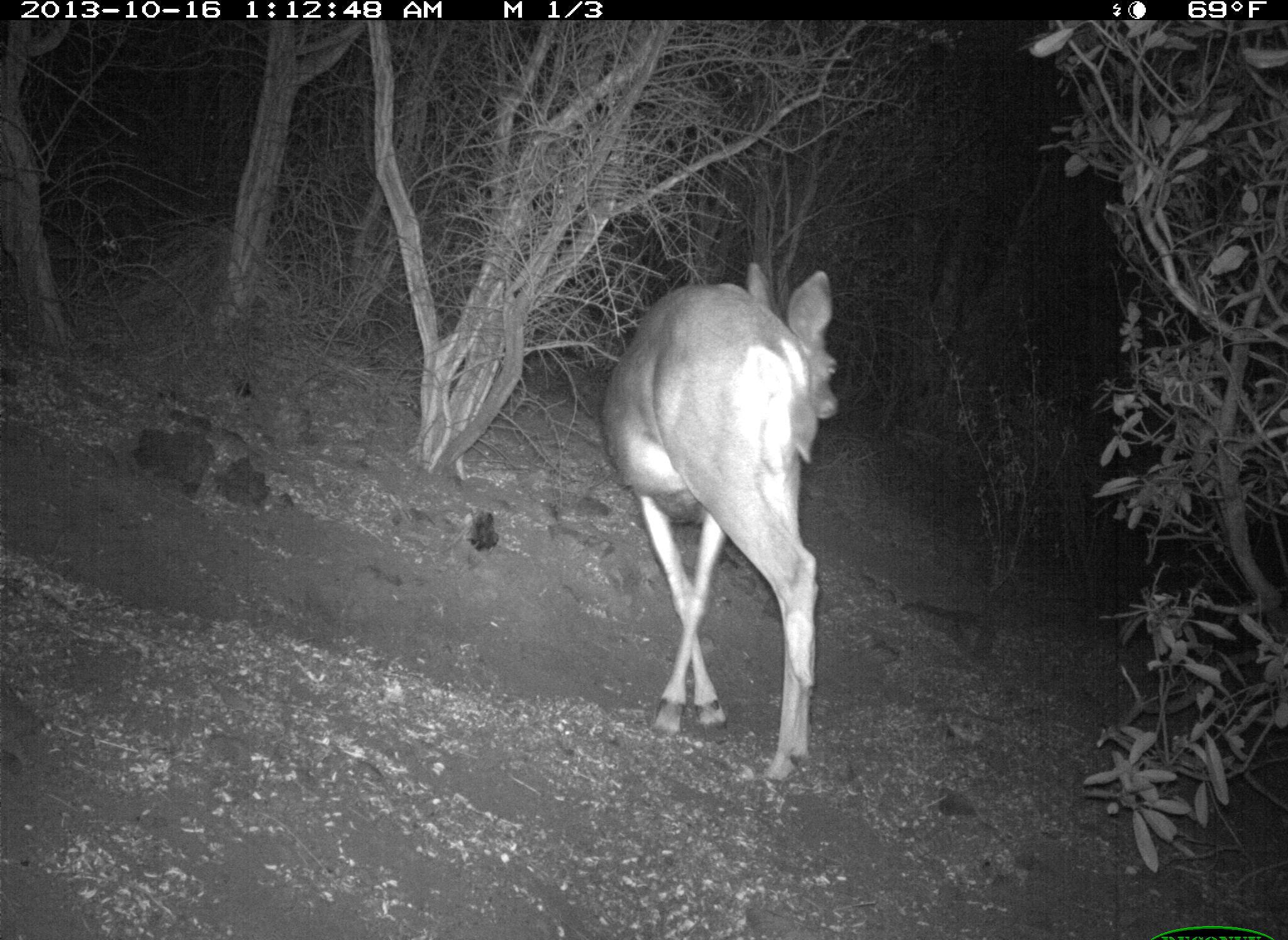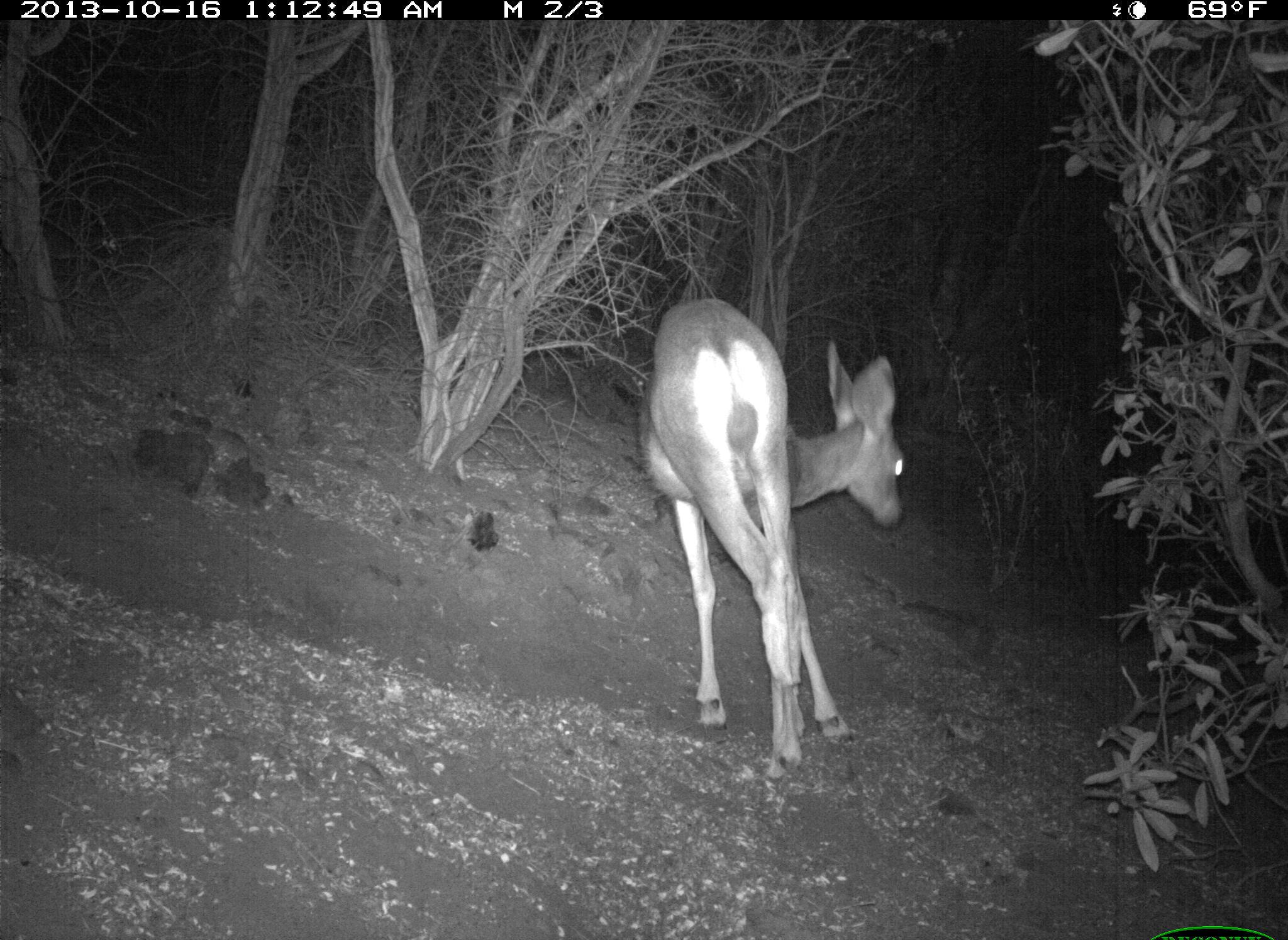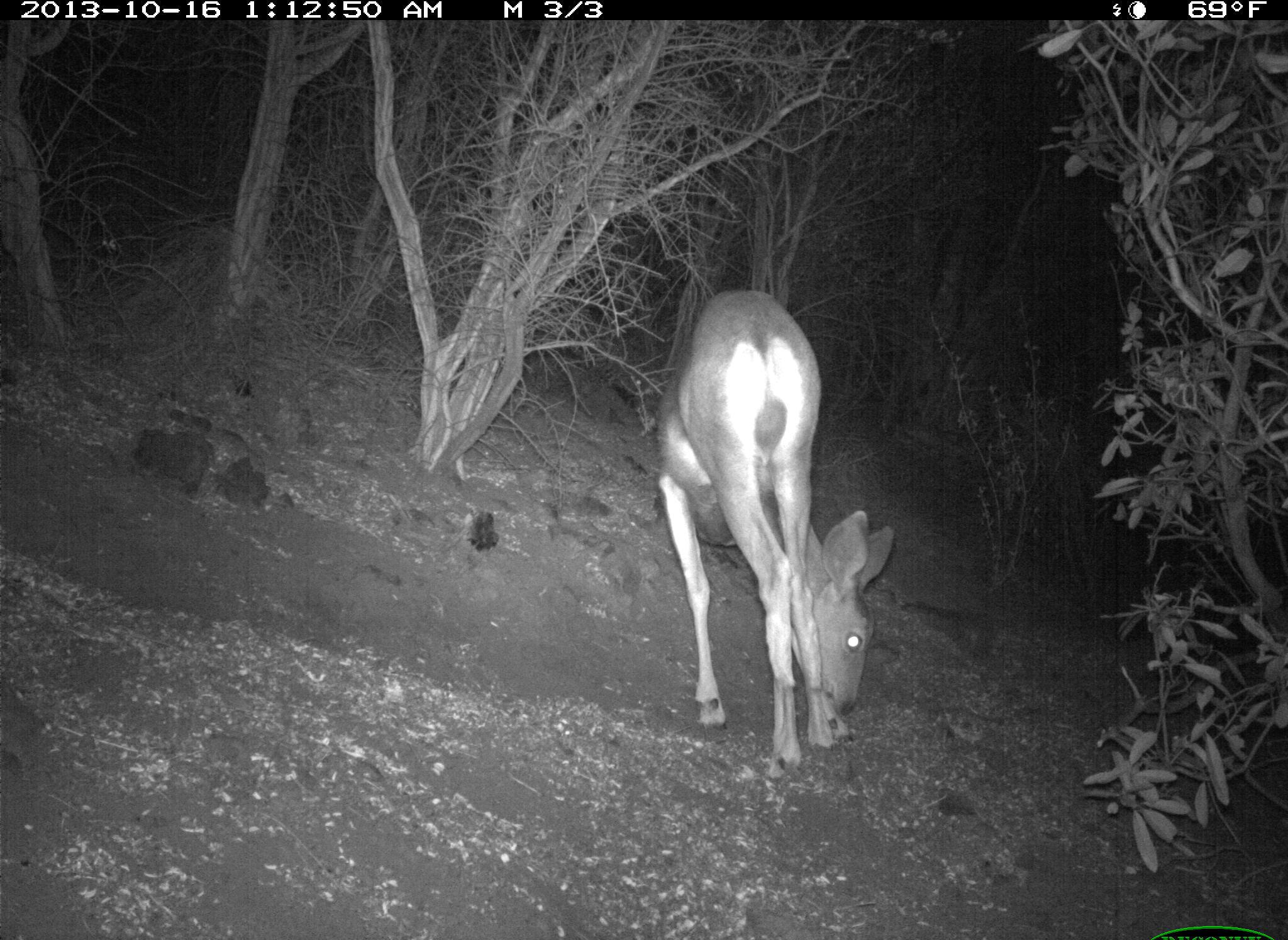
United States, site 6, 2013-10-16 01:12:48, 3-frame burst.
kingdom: Animalia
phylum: Chordata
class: Mammalia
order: Artiodactyla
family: Cervidae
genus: Odocoileus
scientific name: Odocoileus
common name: deer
Deer (Odocoileus).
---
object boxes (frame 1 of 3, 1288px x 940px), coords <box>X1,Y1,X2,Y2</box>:
deer: <box>602,258,838,790</box>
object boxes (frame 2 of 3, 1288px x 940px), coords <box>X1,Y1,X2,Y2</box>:
deer: <box>640,295,905,784</box>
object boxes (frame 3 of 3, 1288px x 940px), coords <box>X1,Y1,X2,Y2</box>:
deer: <box>652,293,896,782</box>